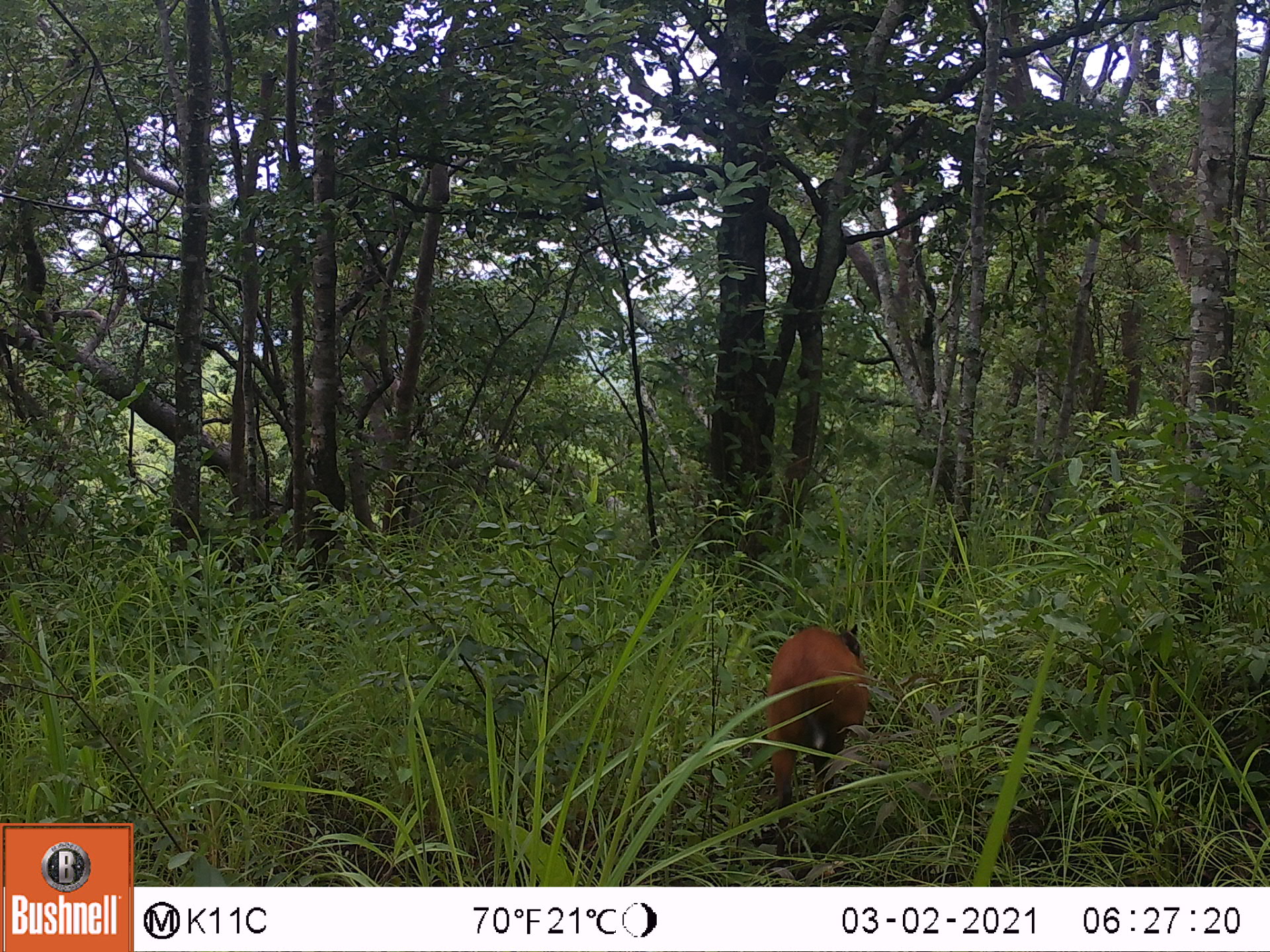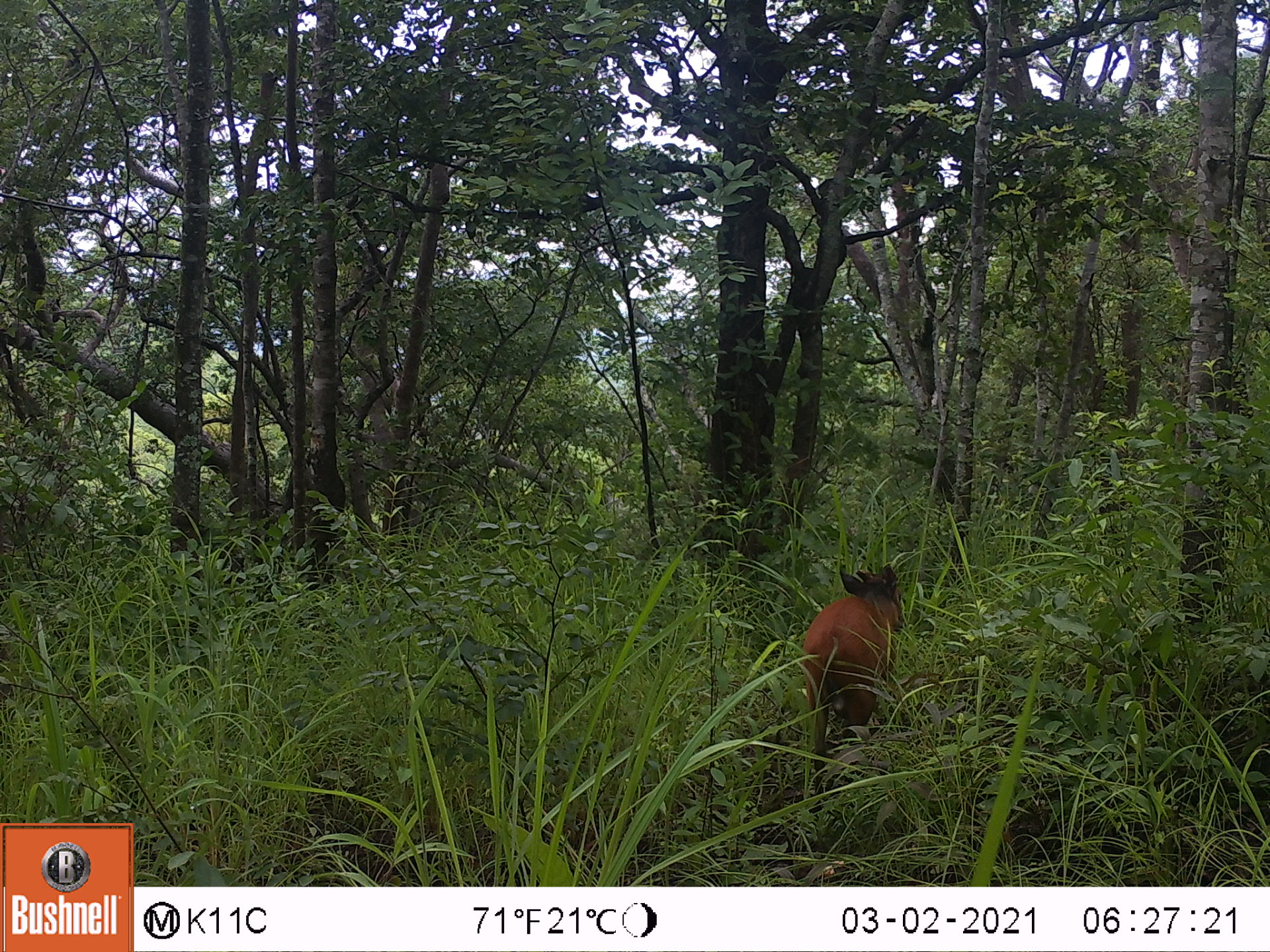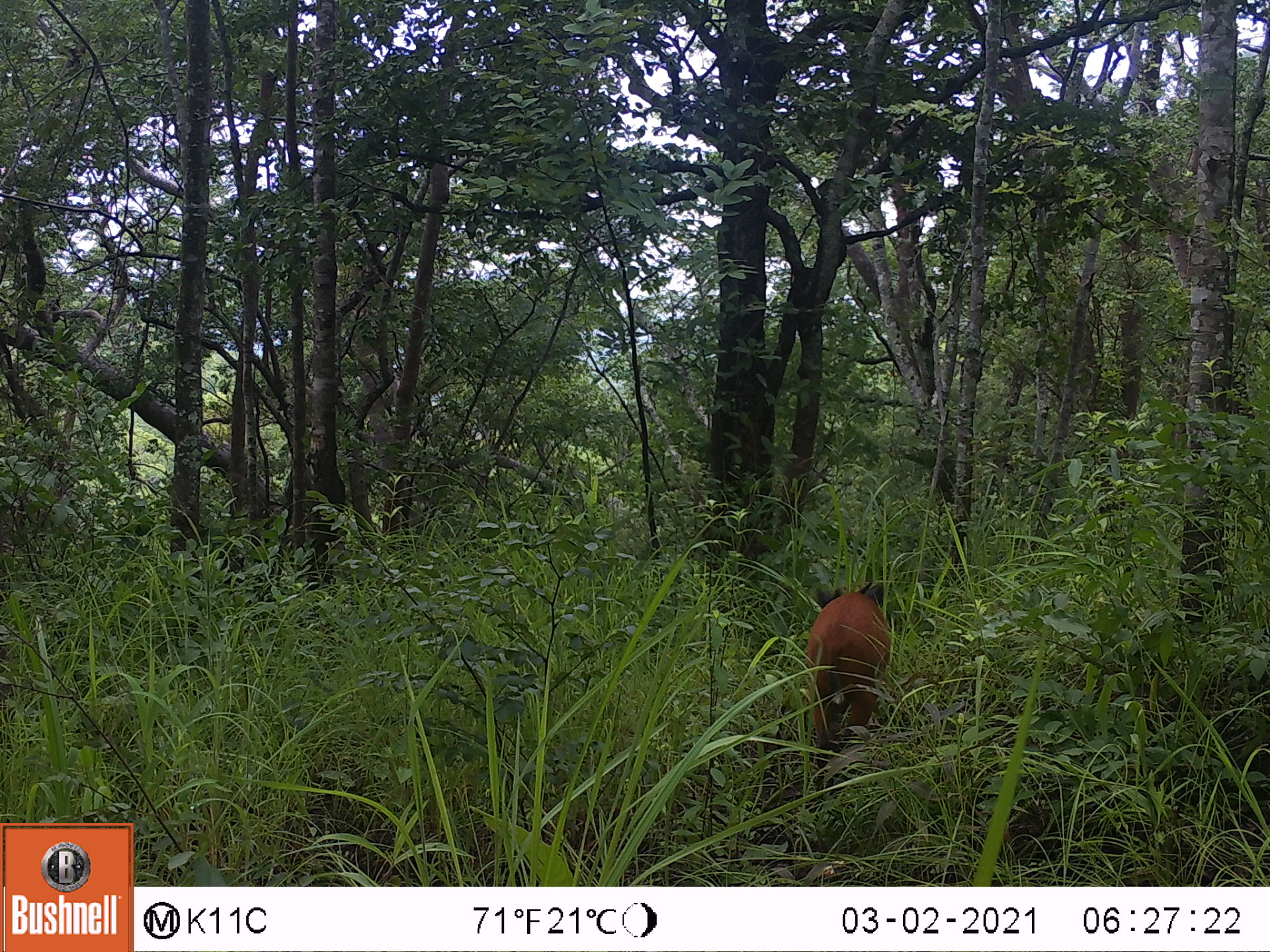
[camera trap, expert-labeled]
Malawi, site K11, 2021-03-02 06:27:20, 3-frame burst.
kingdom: Animalia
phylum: Chordata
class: Mammalia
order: Artiodactyla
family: Bovidae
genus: Cephalophorus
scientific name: Cephalophorus natalensis natalensis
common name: red duiker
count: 1